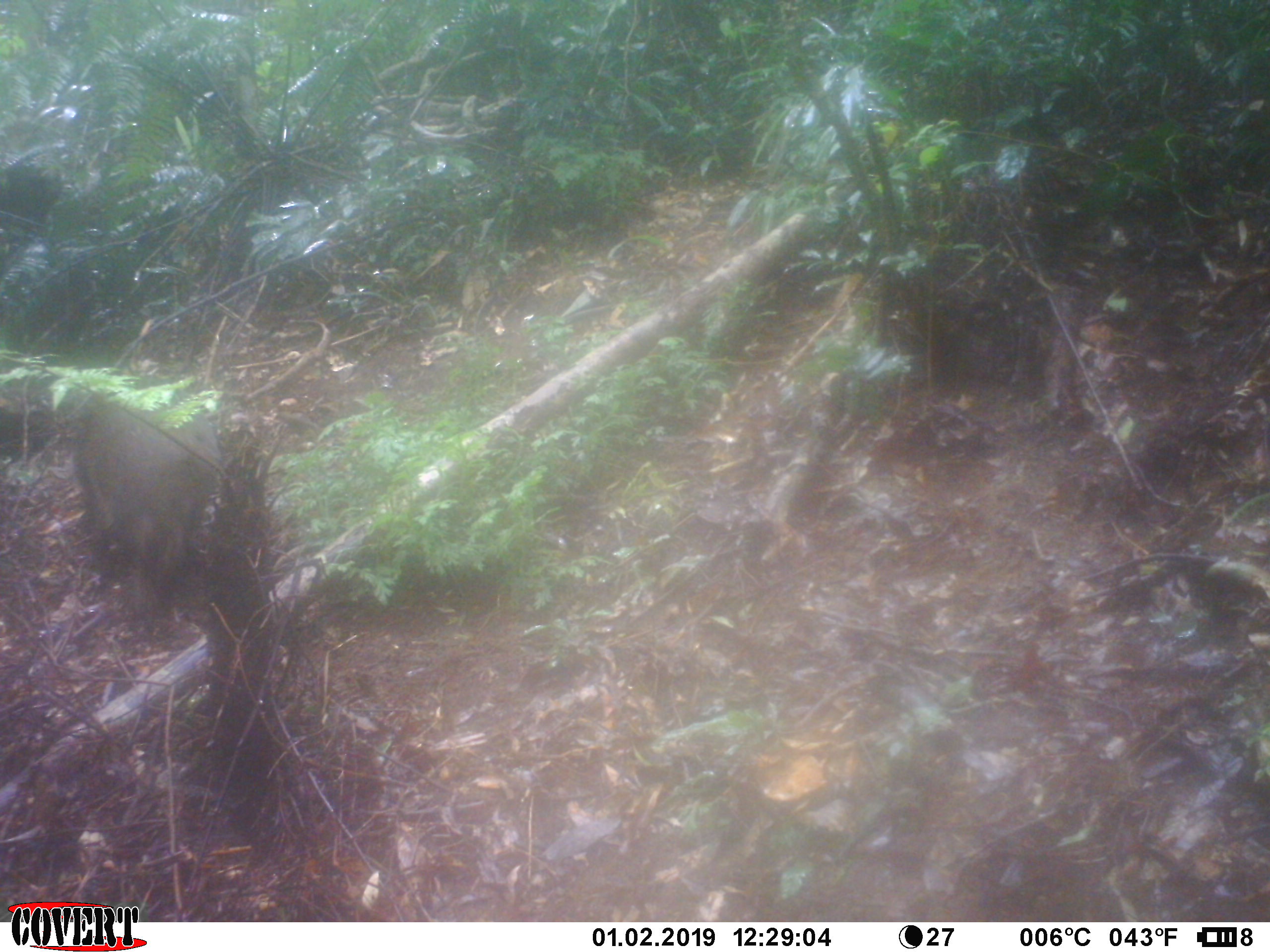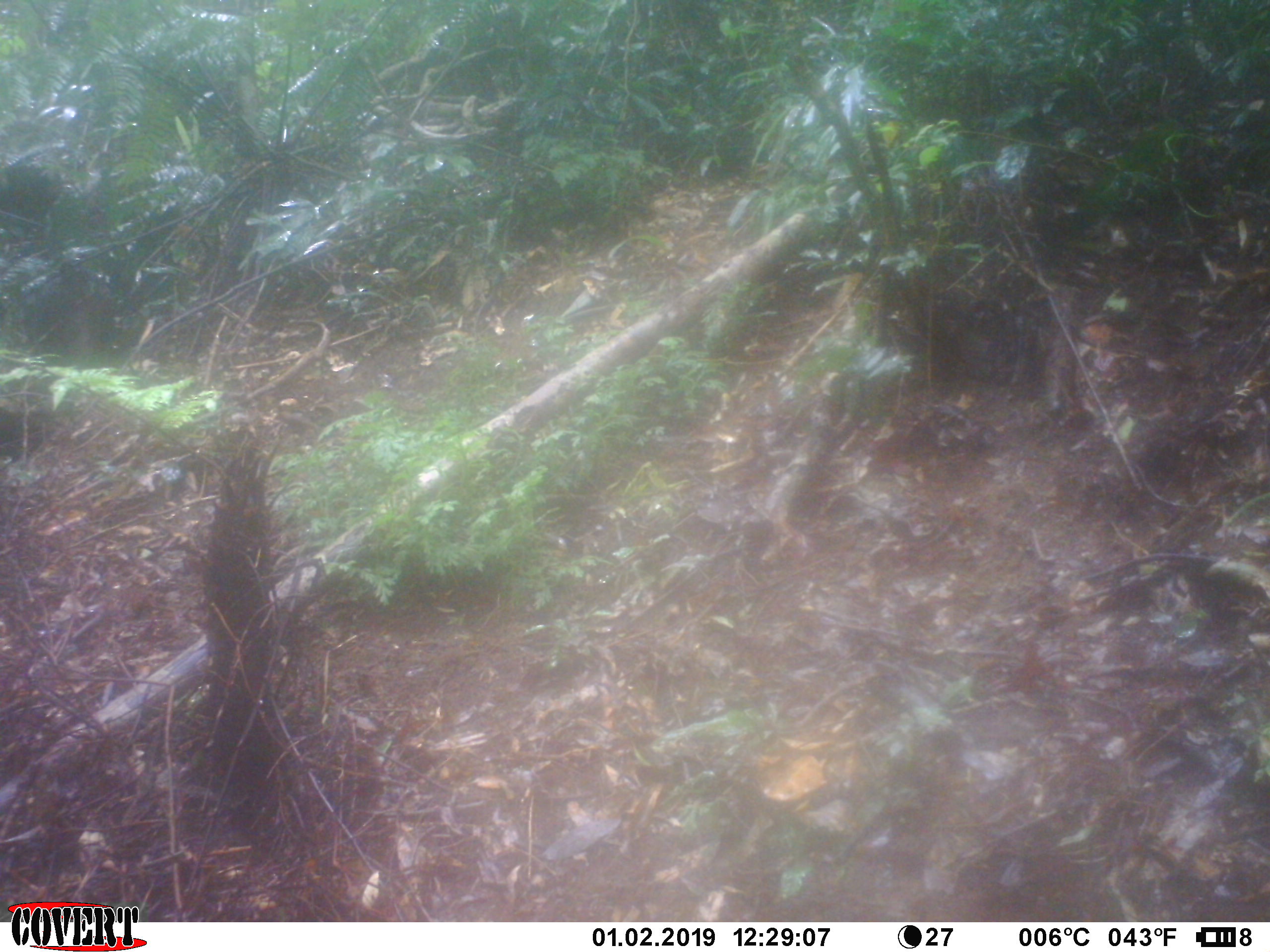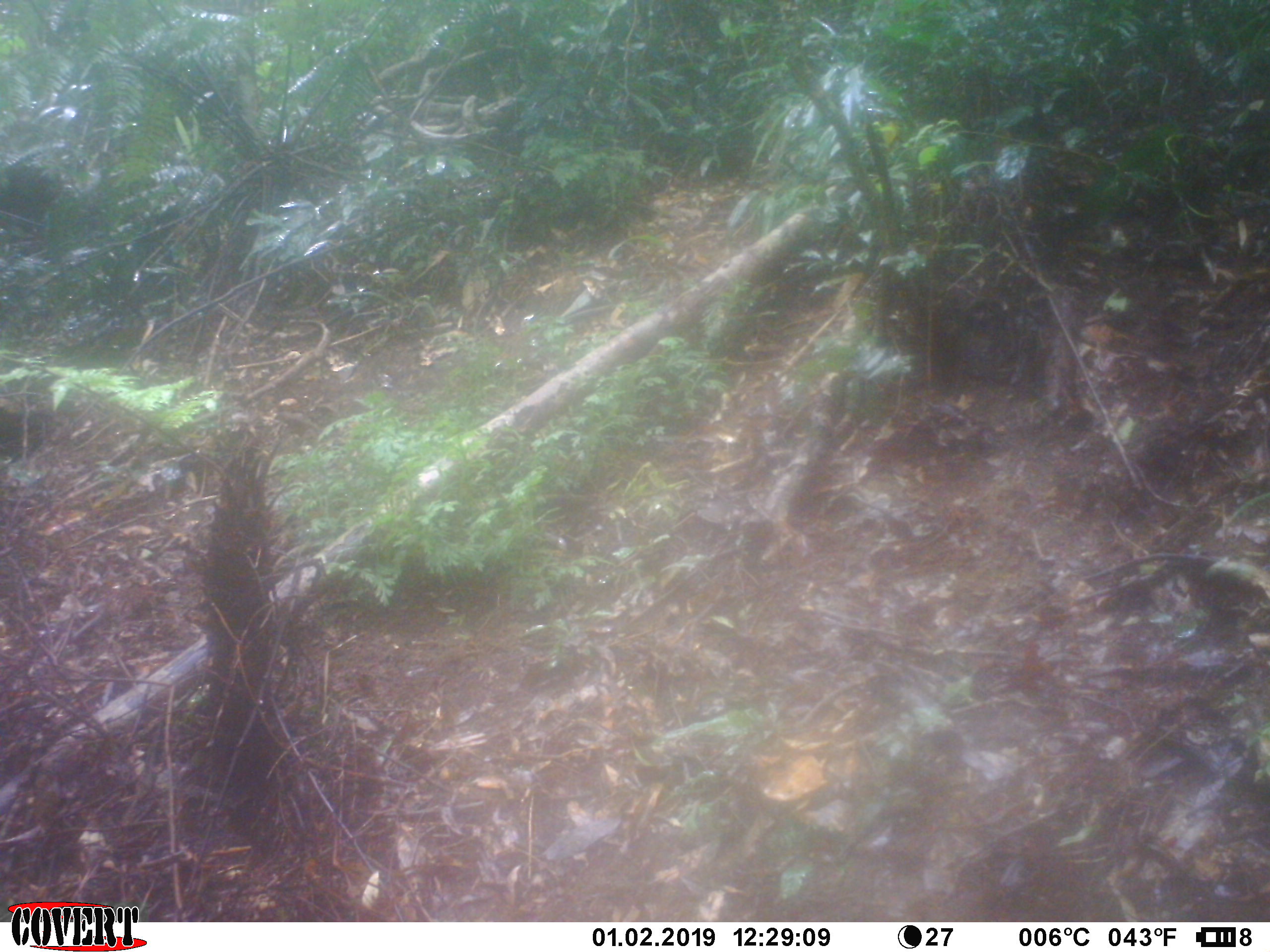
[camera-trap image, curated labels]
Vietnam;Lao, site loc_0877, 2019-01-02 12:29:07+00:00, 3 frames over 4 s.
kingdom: Animalia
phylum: Chordata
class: Mammalia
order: Artiodactyla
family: Suidae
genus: Sus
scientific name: Sus scrofa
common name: eurasian wild pig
Eurasian wild pig (Sus scrofa). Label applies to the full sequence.